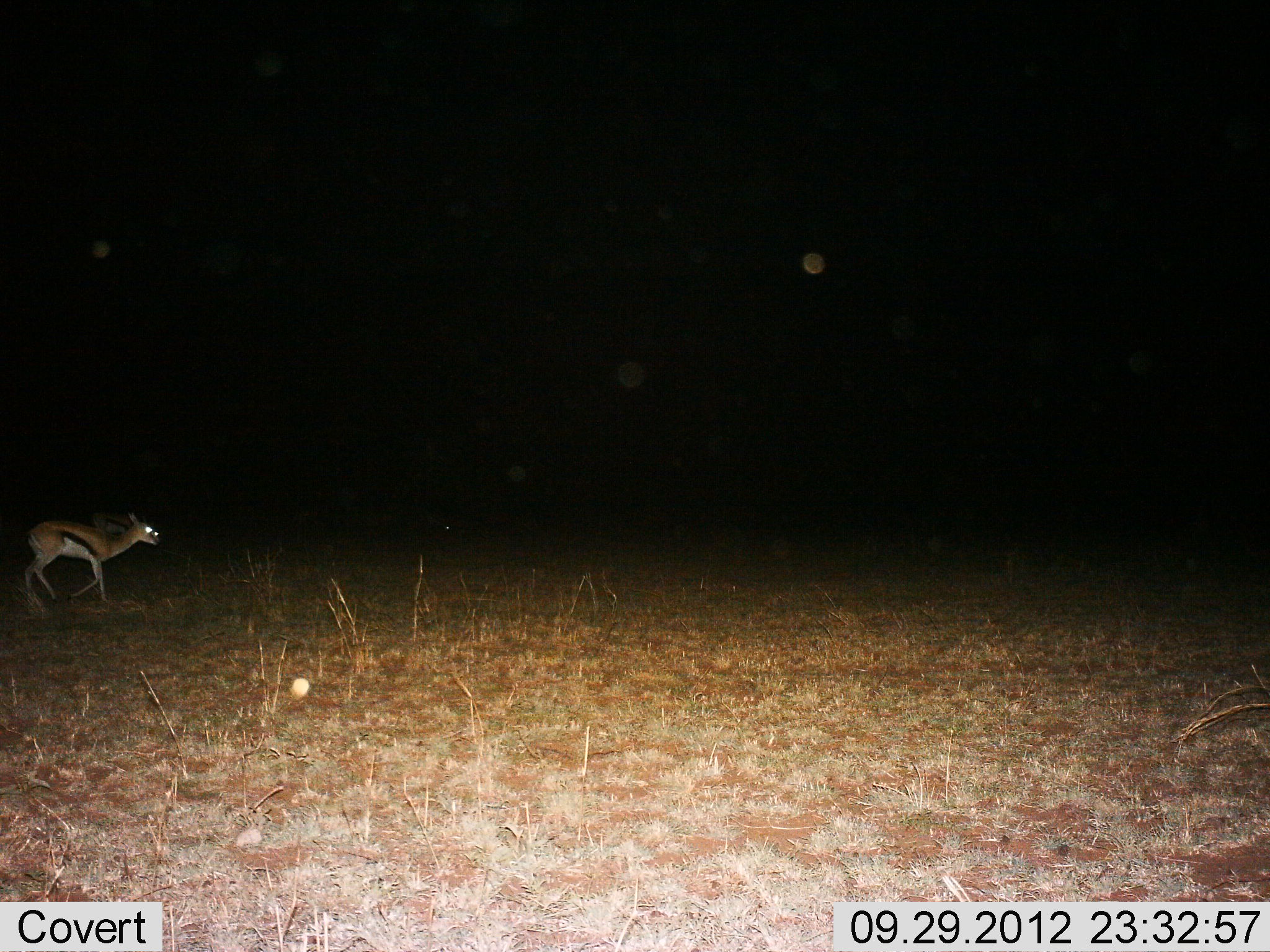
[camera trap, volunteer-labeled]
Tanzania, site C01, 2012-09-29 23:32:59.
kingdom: Animalia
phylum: Chordata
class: Mammalia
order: Artiodactyla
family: Bovidae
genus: Eudorcas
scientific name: Eudorcas thomsonii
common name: thomson's gazelle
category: gazellethomsons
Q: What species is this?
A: Gazellethomsons (thomson's gazelle) (Eudorcas thomsonii).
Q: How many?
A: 2.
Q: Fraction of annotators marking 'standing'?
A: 30%.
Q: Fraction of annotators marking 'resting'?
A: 0%.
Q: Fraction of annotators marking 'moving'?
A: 80%.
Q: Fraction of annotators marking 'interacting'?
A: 0%.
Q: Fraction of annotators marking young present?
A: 0%.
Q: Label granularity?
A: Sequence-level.